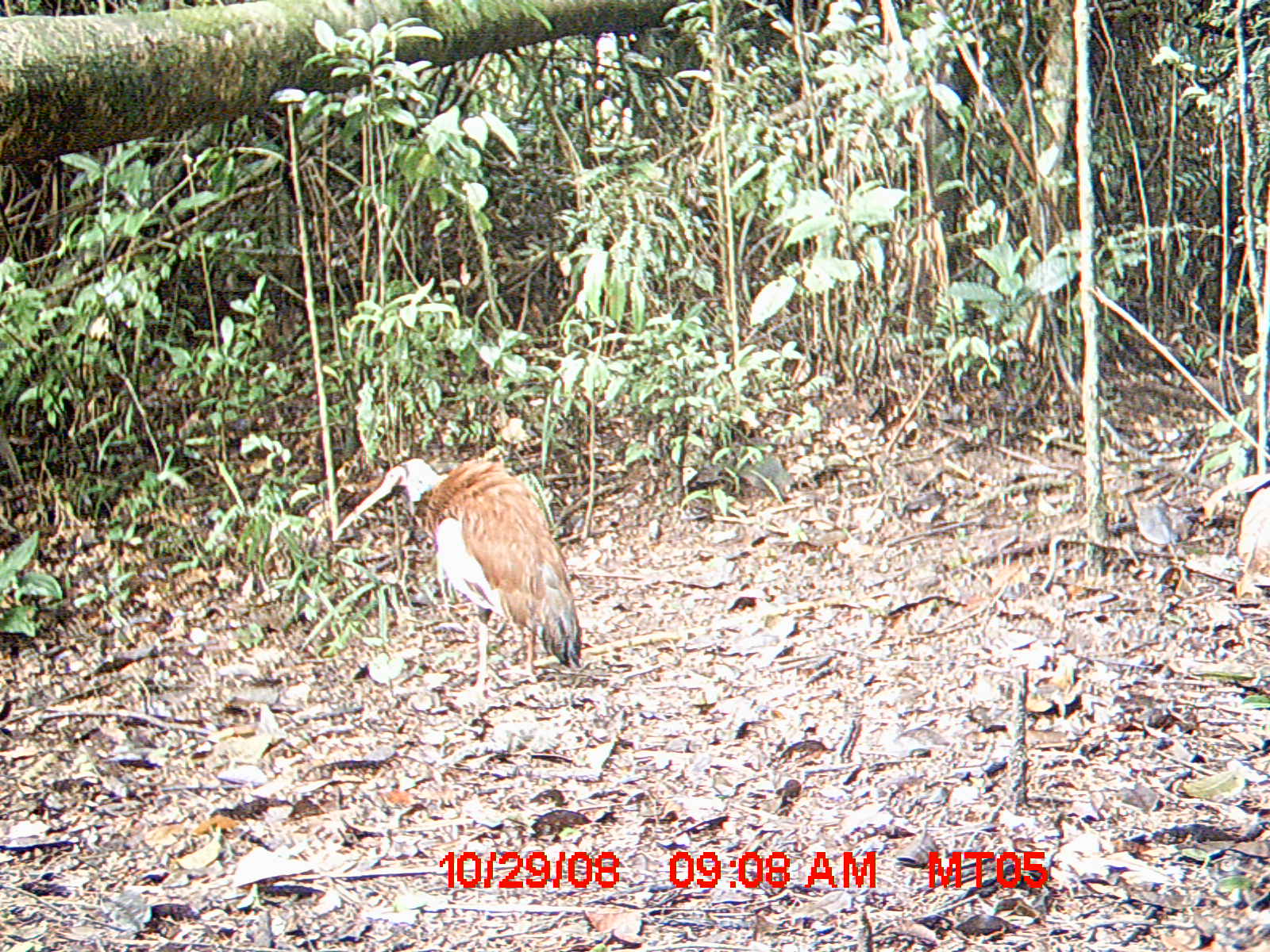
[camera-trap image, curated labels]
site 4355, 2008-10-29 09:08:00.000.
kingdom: Animalia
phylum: Chordata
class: Aves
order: Cuculiformes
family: Cuculidae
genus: Coua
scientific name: Coua serriana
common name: red-breasted coua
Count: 2.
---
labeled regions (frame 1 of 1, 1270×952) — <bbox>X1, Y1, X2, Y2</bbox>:
coua serriana: <bbox>330, 456, 582, 695</bbox>; <bbox>1233, 486, 1265, 597</bbox>